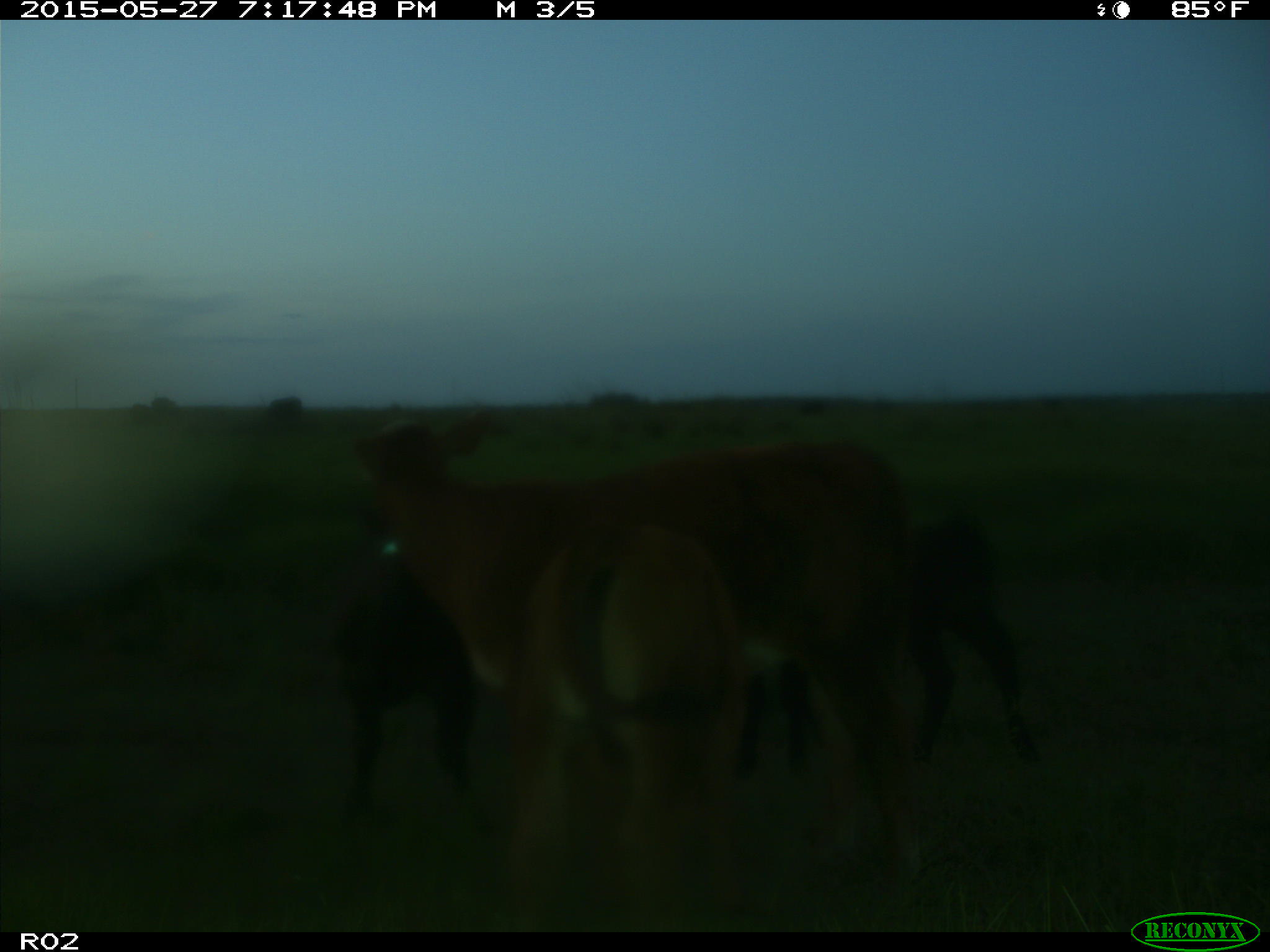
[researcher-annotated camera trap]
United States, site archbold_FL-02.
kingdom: Animalia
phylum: Chordata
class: Mammalia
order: Artiodactyla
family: Bovidae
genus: Bos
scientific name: Bos taurus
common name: domestic cow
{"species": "Bos taurus (domestic cow)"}